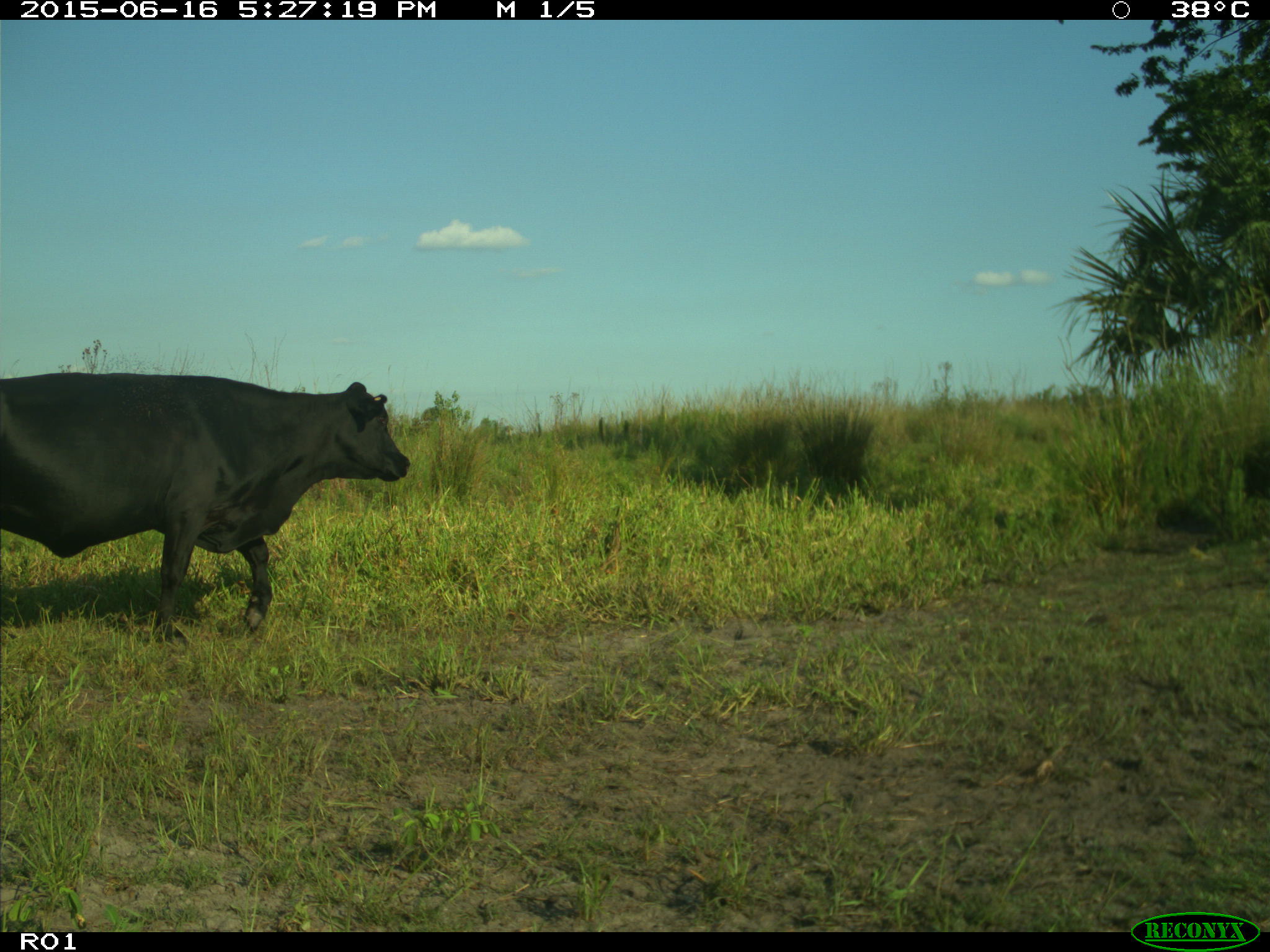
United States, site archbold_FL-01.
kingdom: Animalia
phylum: Chordata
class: Mammalia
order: Artiodactyla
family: Bovidae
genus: Bos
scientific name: Bos taurus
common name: domestic cow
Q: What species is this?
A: Bos taurus (domestic cow).